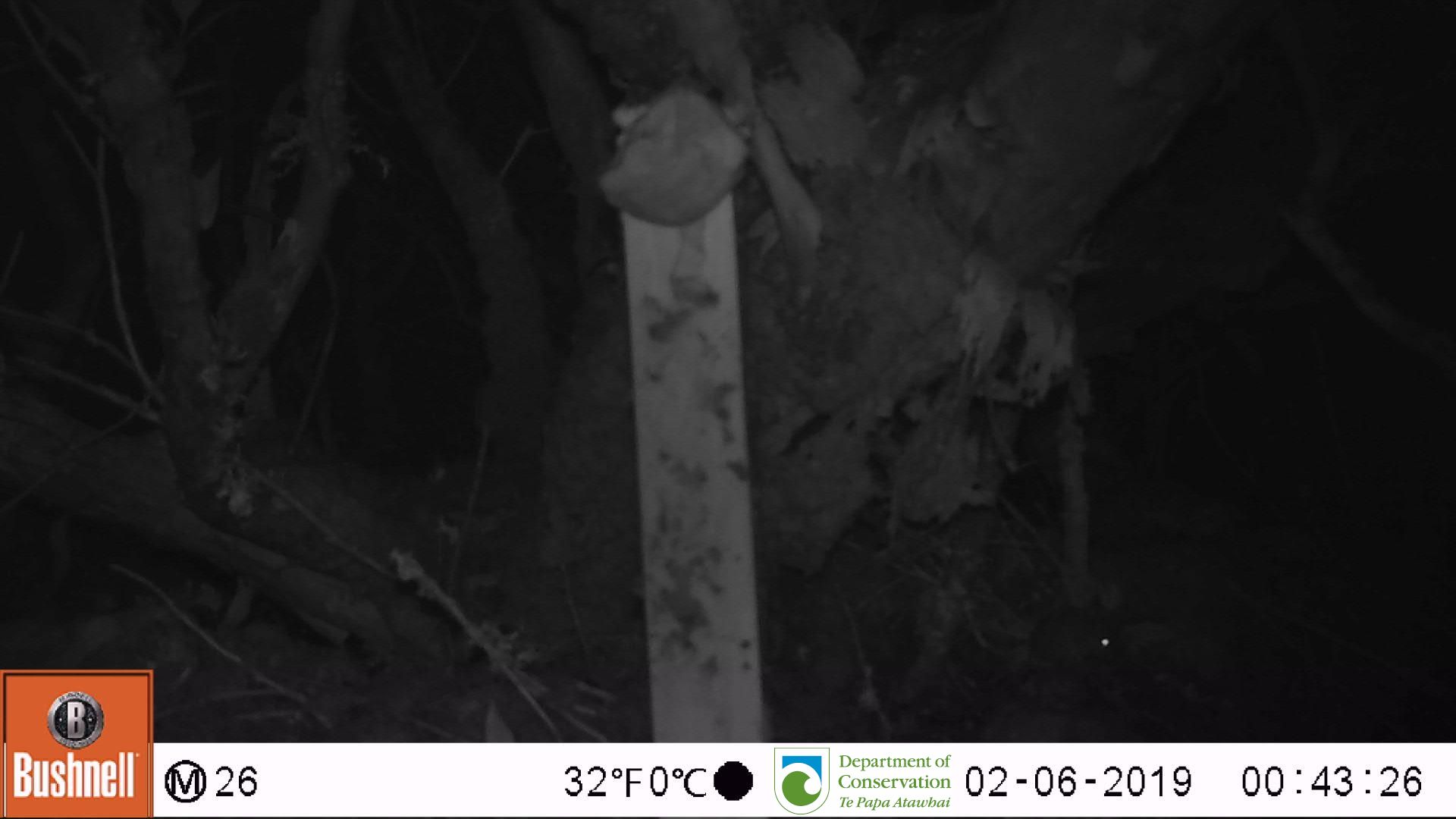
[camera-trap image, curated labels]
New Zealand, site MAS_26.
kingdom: Animalia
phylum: Chordata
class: Mammalia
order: Rodentia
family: Muridae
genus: Mus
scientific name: Mus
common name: mouse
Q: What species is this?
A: Mouse (Mus).